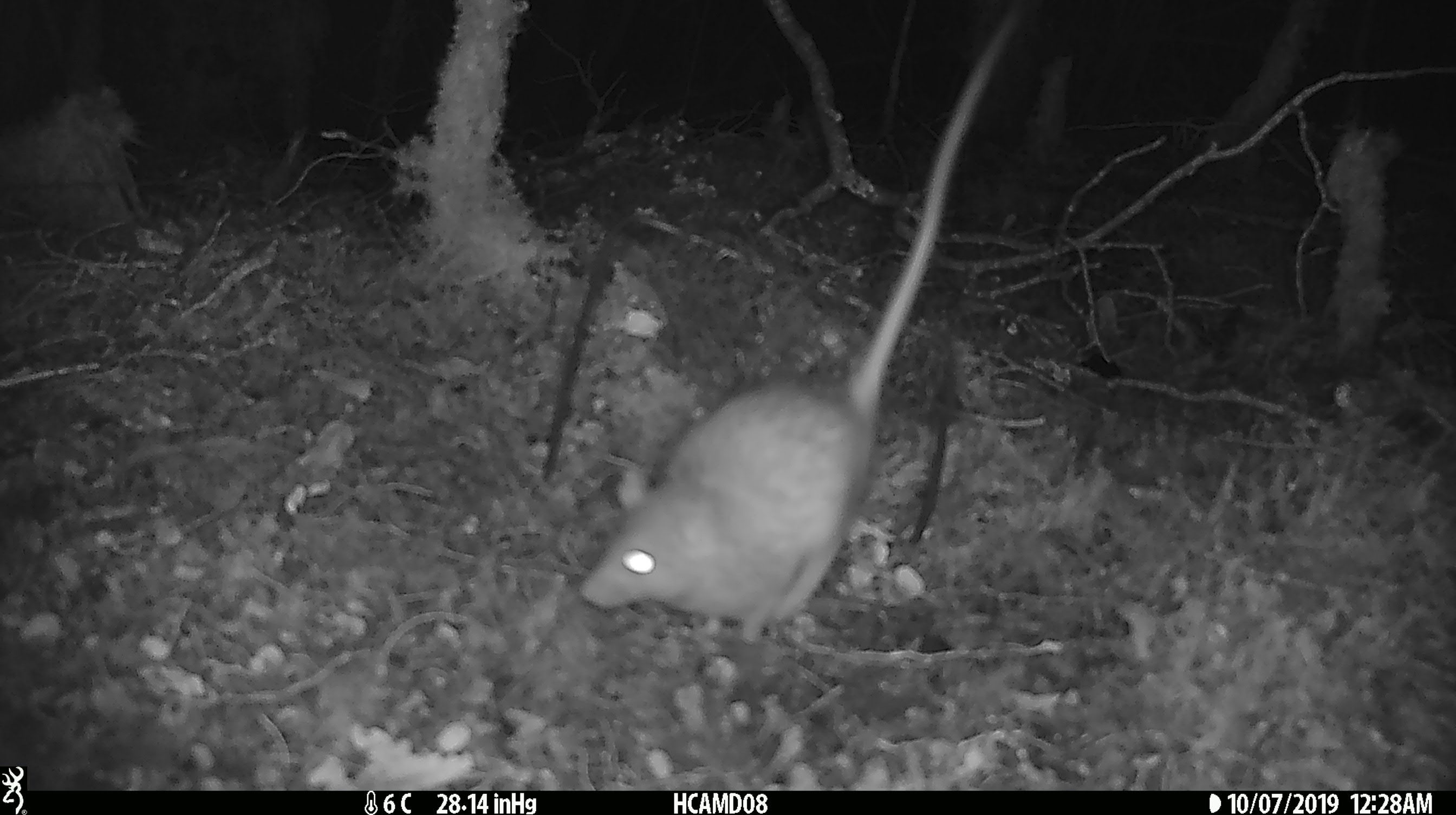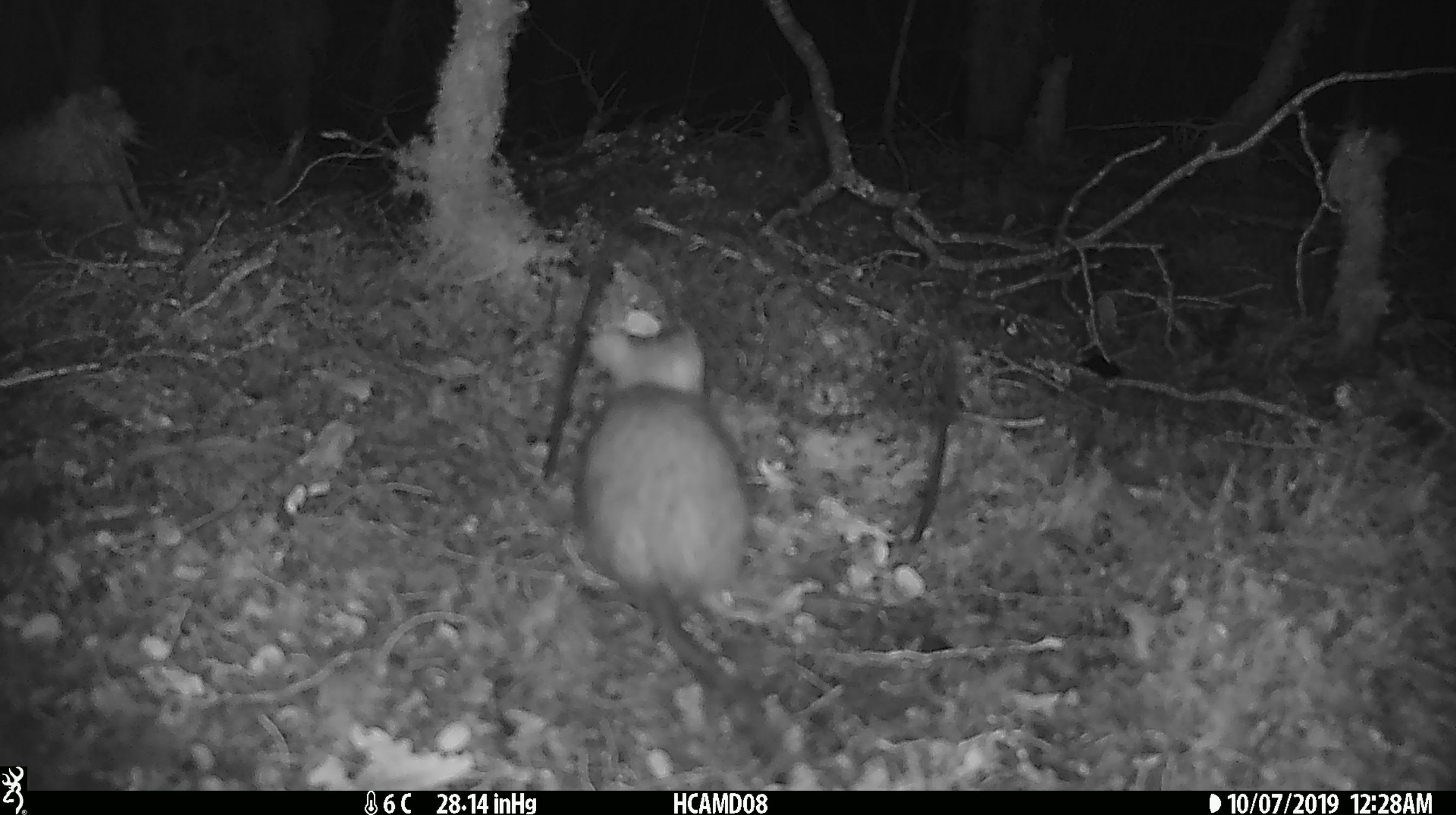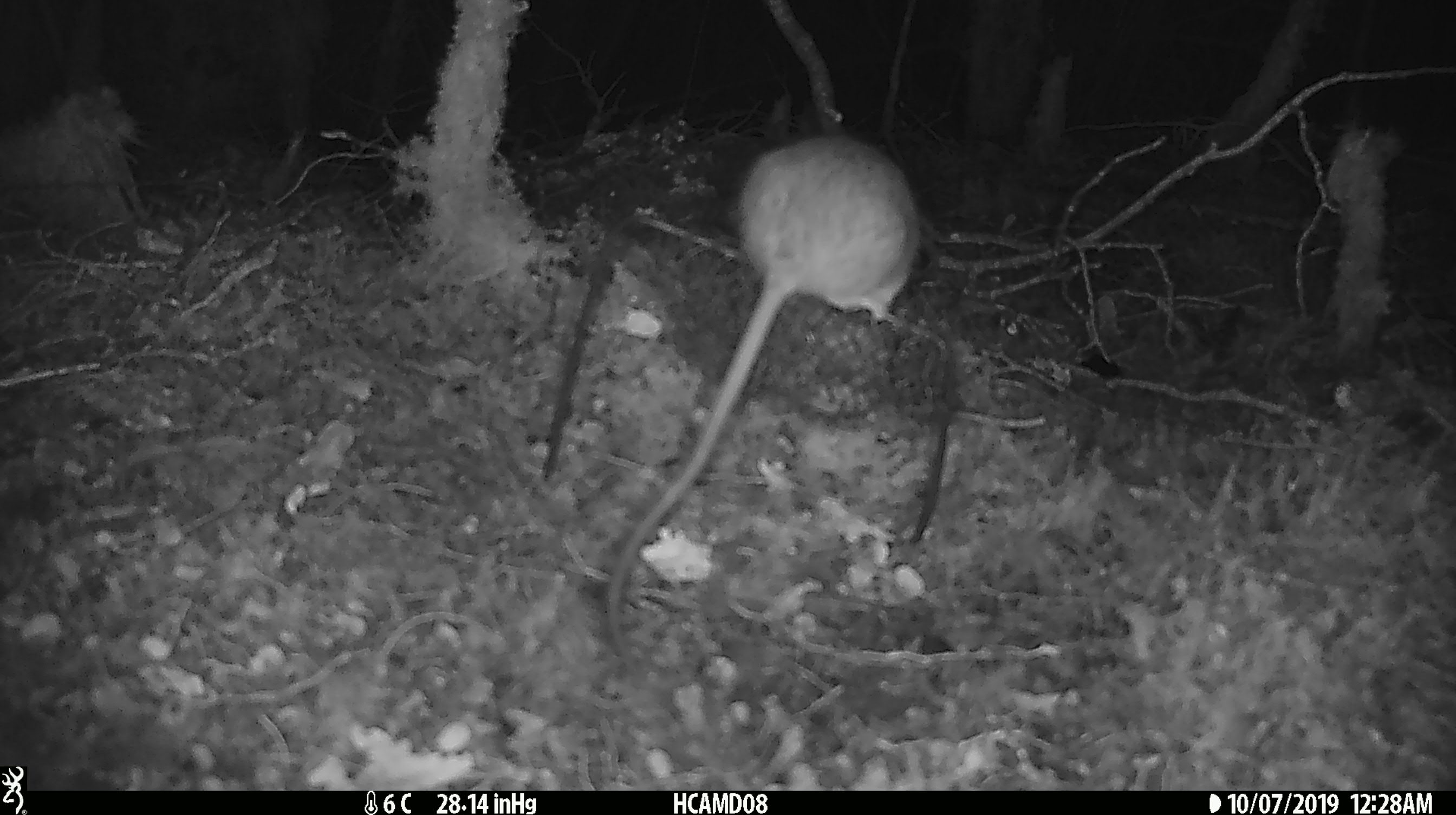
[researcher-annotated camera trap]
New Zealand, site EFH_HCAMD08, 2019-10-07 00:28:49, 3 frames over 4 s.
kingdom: Animalia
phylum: Chordata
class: Mammalia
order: Rodentia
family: Muridae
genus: Rattus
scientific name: Rattus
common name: rat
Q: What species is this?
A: Rat (Rattus).